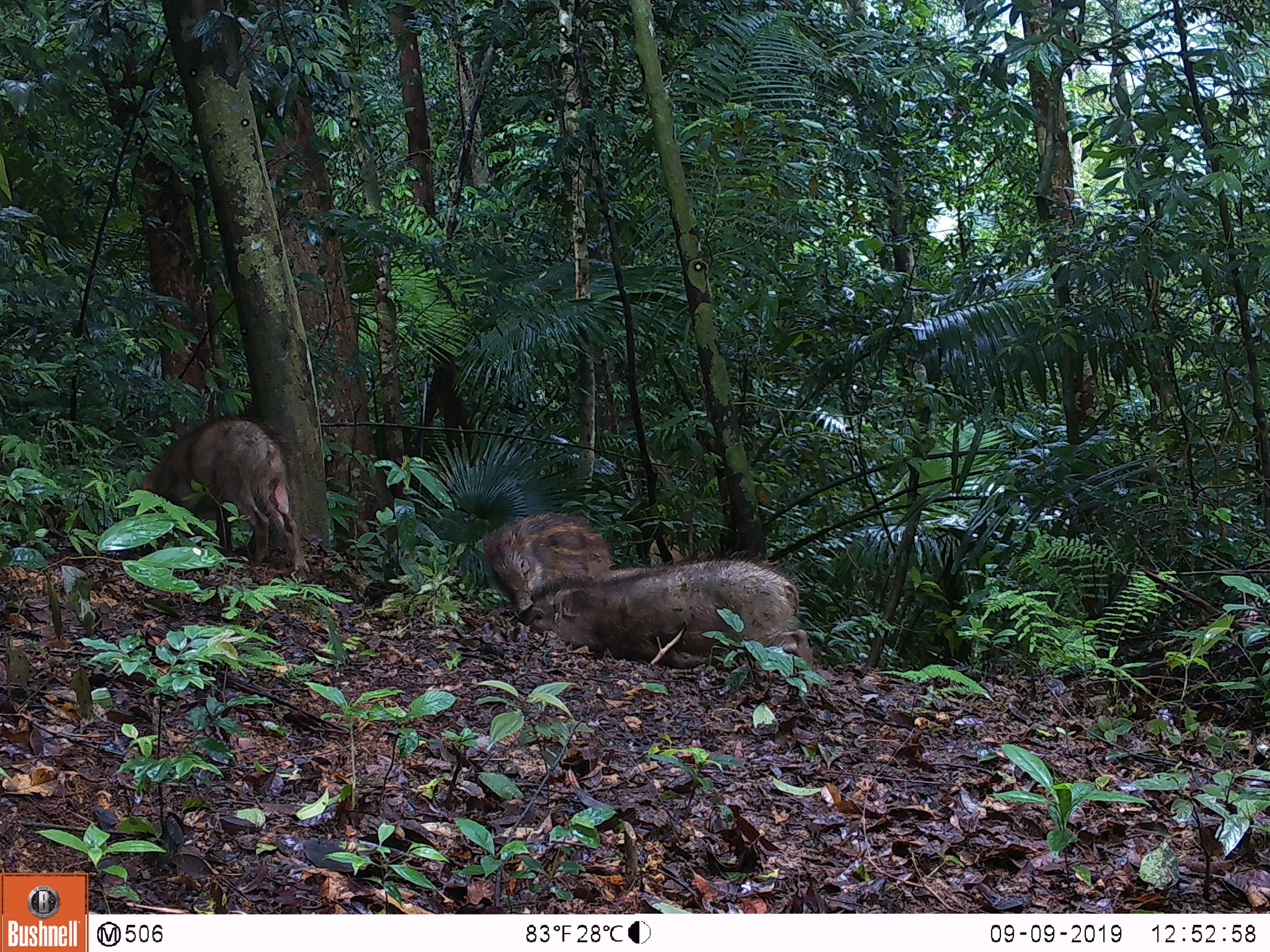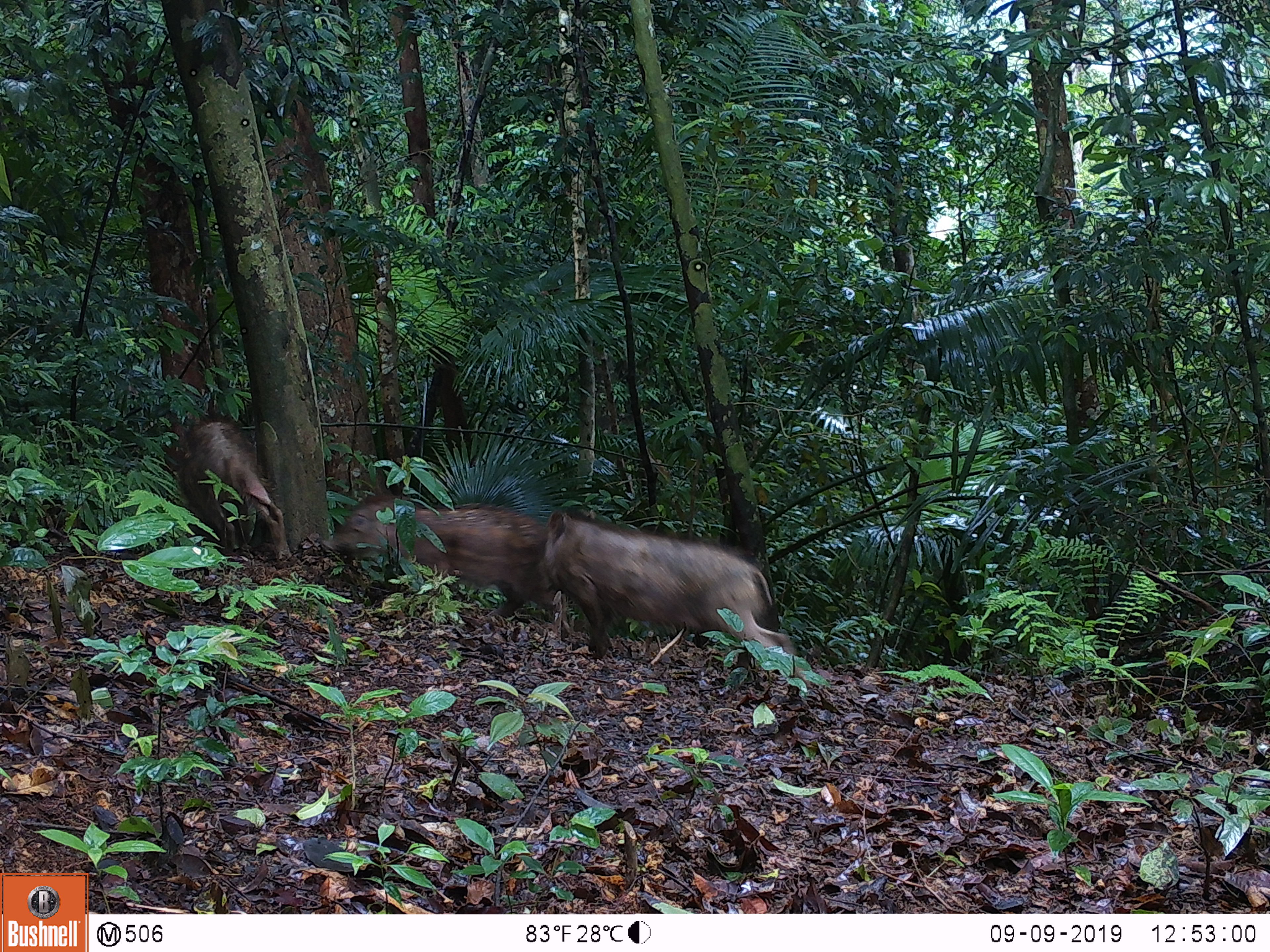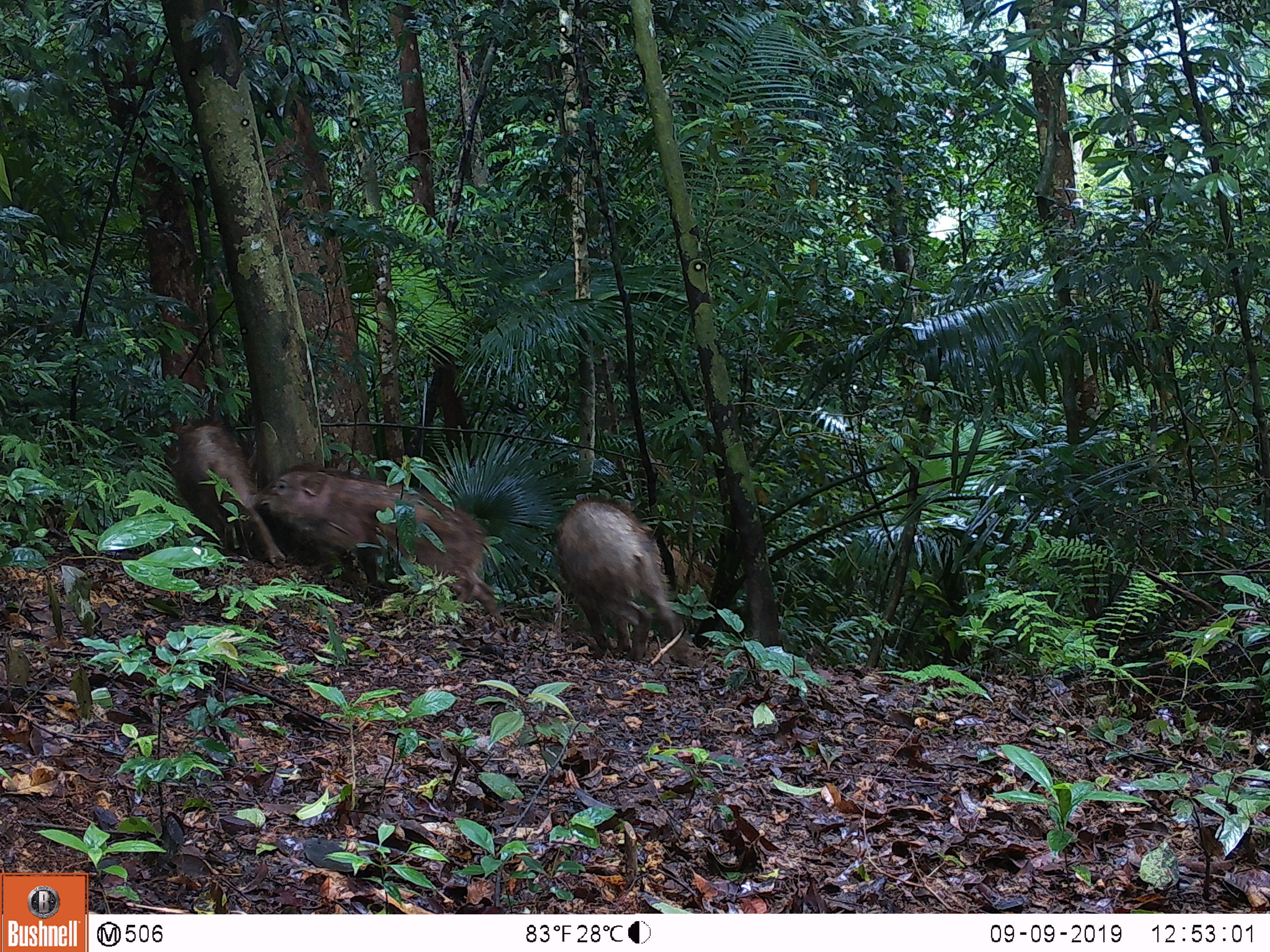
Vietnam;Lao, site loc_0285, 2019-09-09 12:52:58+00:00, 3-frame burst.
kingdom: Animalia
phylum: Chordata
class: Mammalia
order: Artiodactyla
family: Suidae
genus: Sus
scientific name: Sus scrofa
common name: eurasian wild pig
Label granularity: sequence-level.